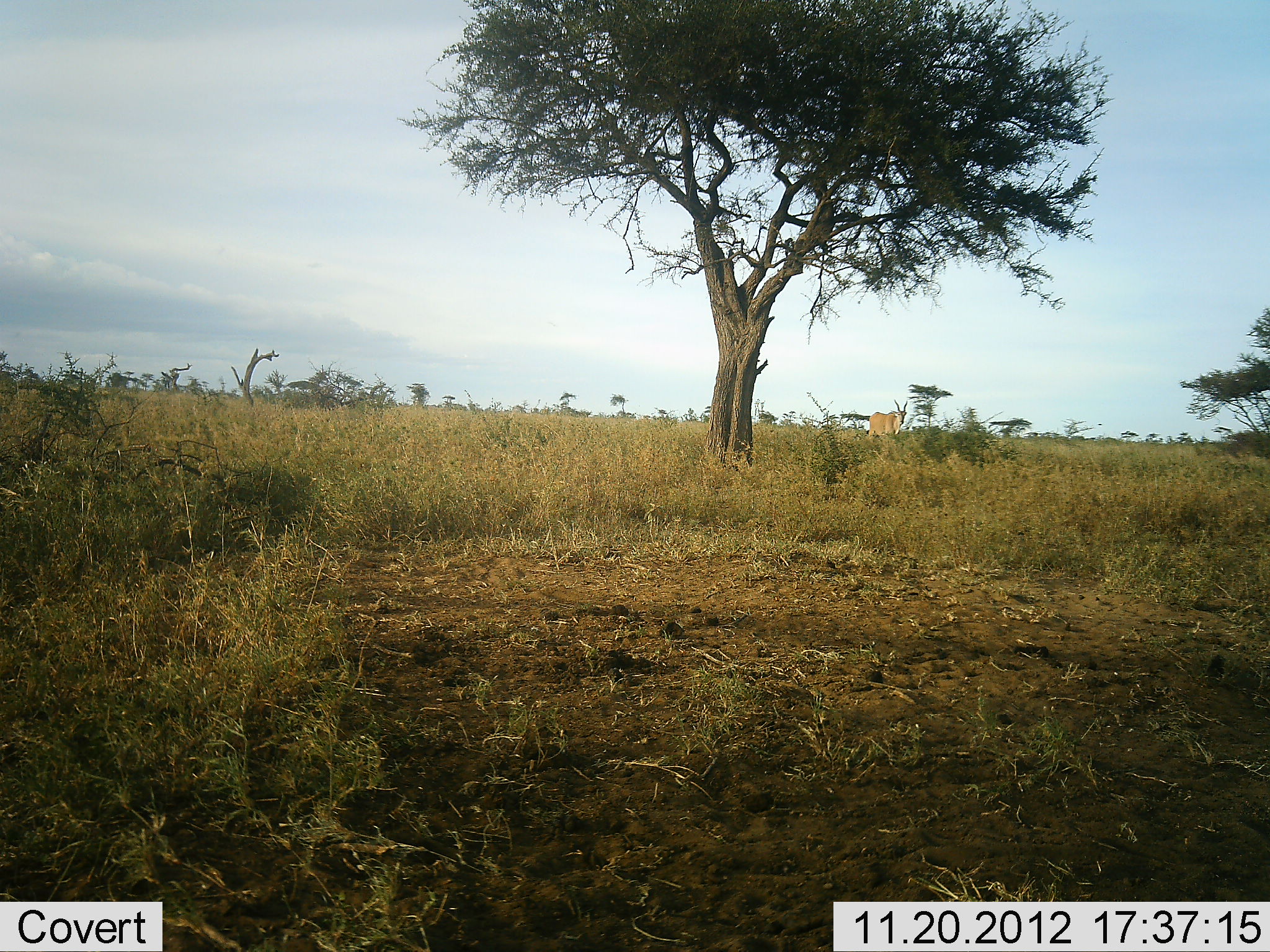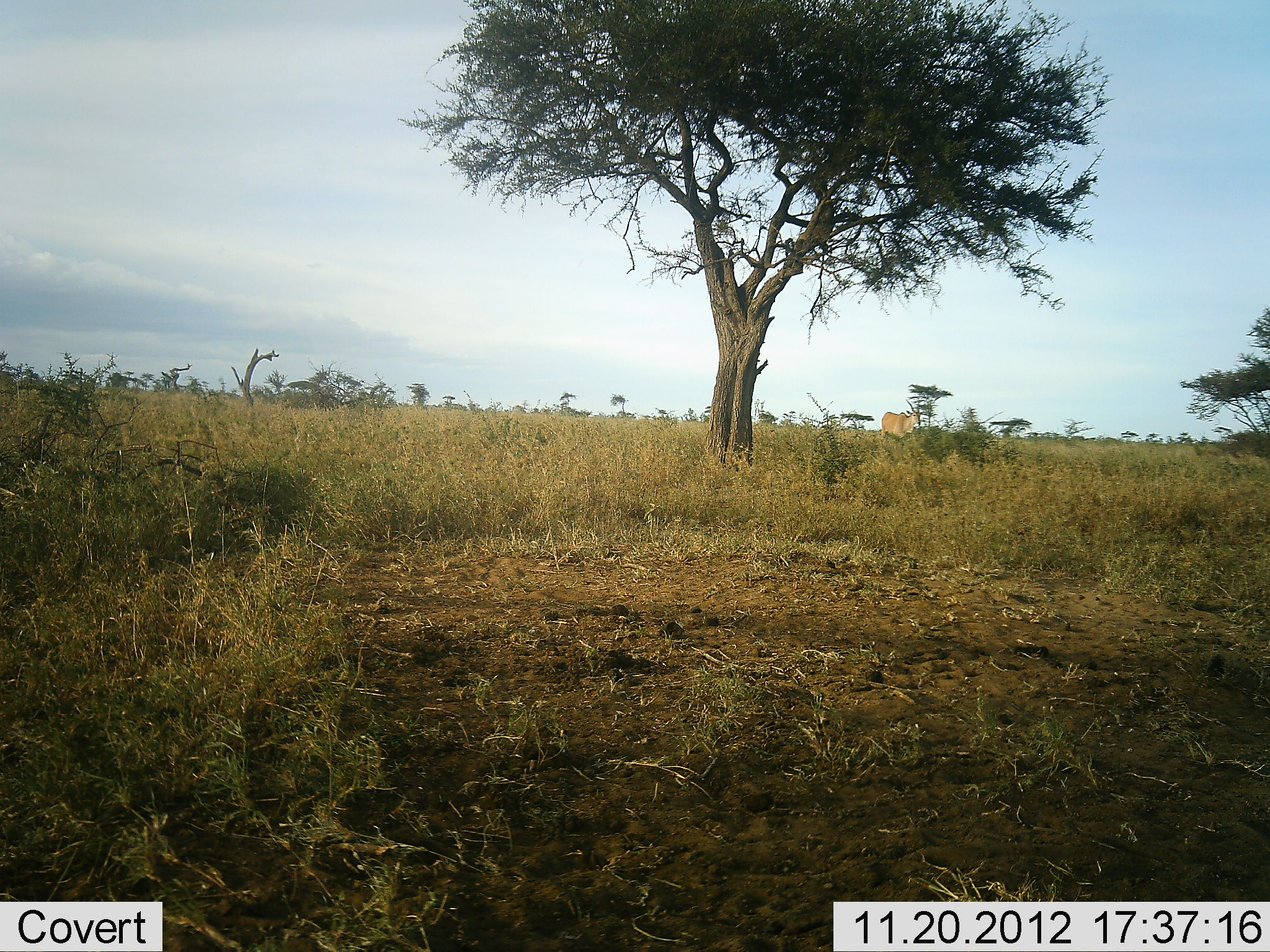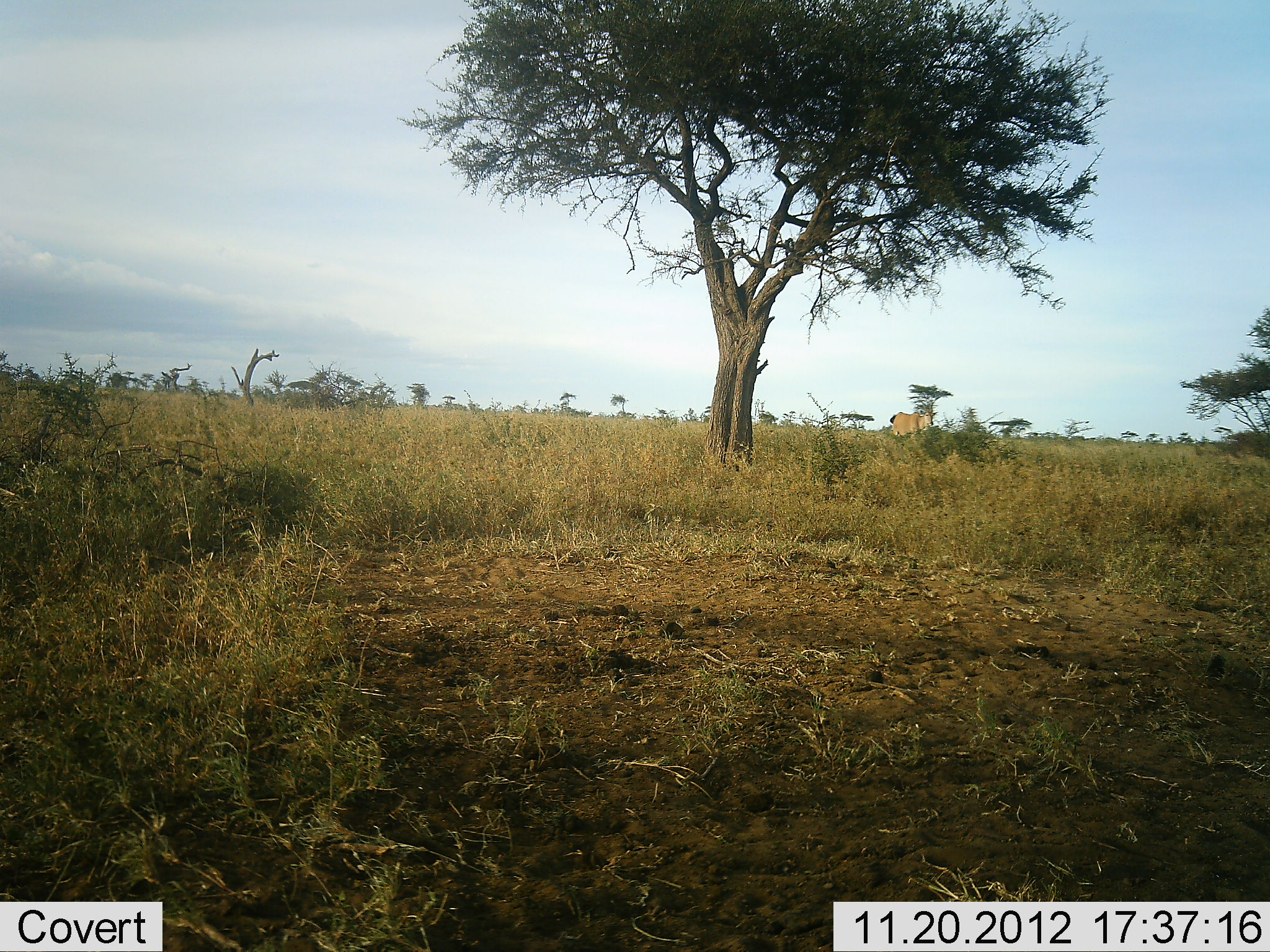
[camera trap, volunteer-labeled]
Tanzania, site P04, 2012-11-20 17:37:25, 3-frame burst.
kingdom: Animalia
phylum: Chordata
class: Mammalia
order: Artiodactyla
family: Bovidae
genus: Tragelaphus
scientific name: Tragelaphus oryx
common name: eland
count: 1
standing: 0%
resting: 0%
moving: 100%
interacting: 0%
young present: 0%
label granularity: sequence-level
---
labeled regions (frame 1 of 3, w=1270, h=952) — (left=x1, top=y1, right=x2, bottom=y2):
animal: (left=869, top=398, right=909, bottom=441)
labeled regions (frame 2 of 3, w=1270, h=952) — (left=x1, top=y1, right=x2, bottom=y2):
animal: (left=881, top=410, right=922, bottom=443)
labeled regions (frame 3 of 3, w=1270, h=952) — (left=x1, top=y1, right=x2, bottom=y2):
animal: (left=891, top=402, right=937, bottom=439)